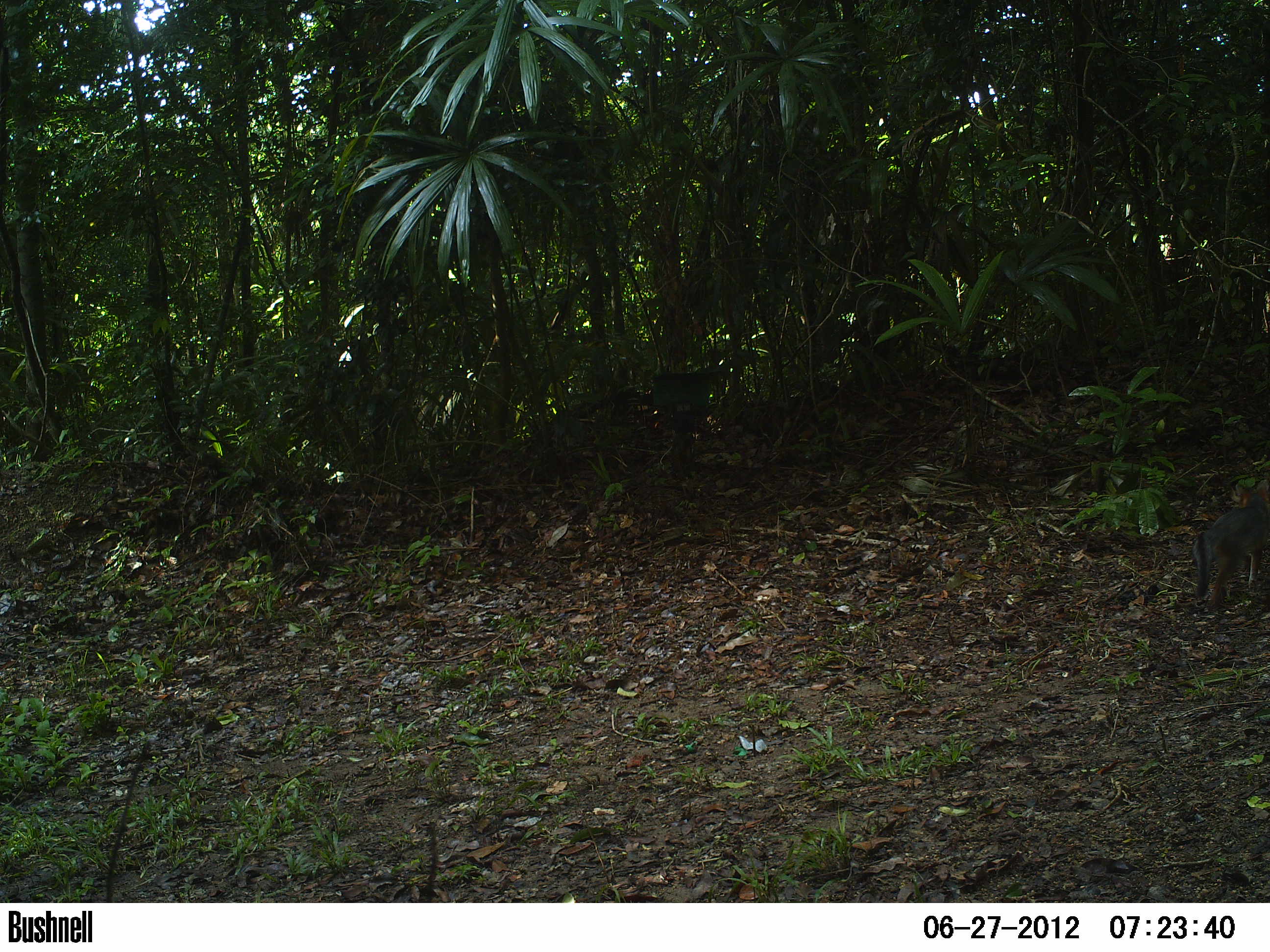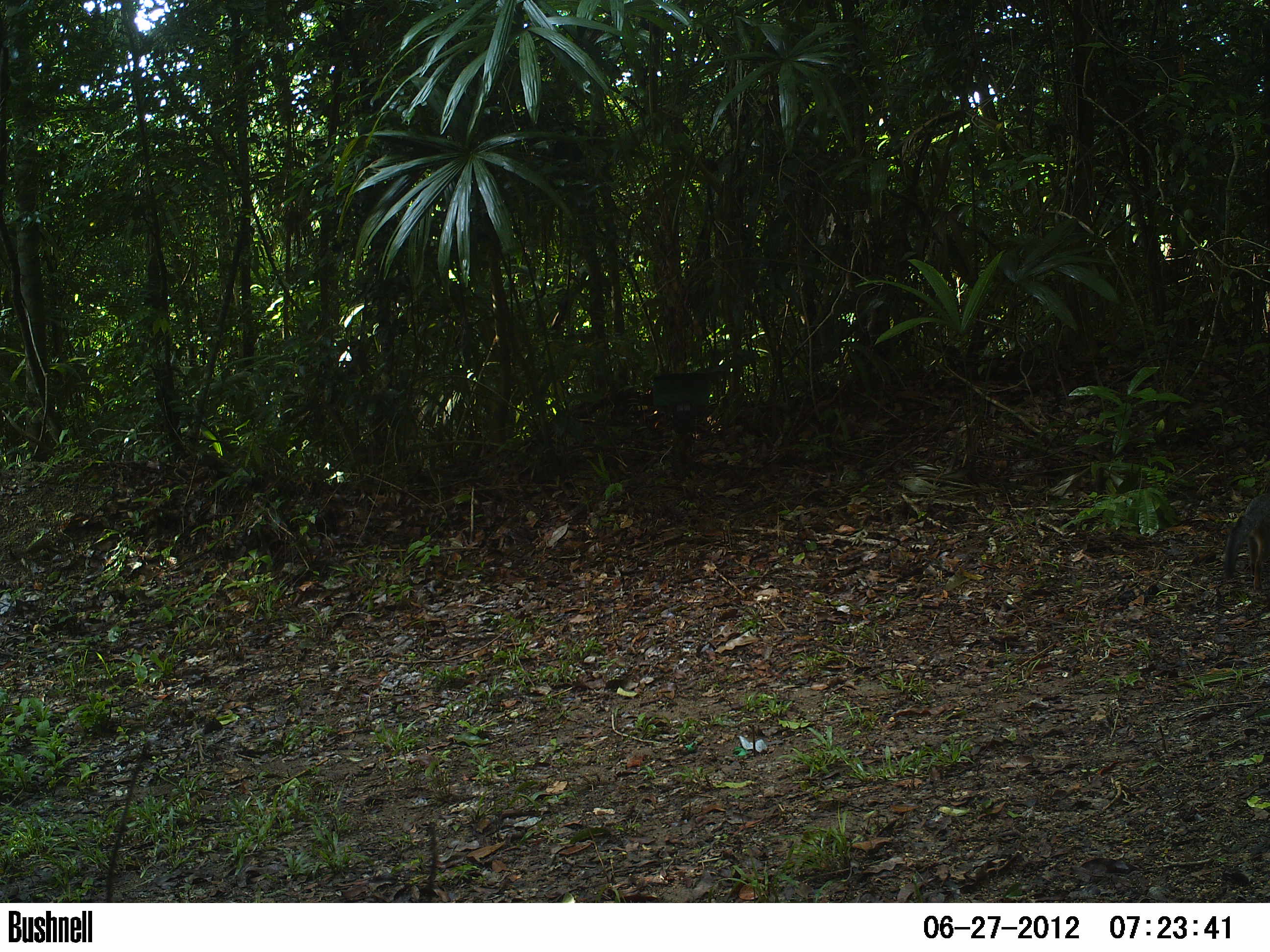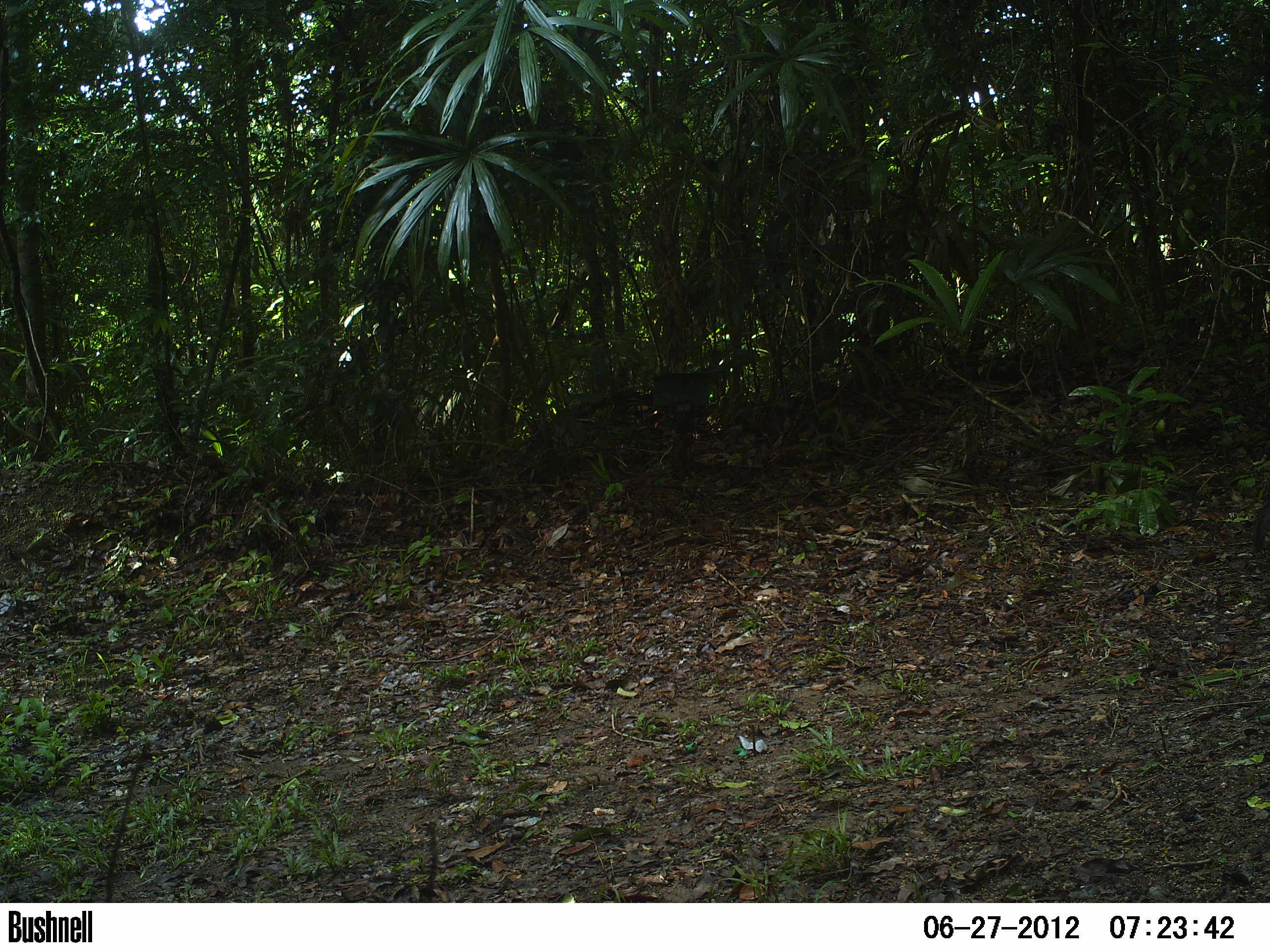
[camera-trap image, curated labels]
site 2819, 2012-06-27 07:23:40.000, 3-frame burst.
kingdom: Animalia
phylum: Chordata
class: Mammalia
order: Carnivora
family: Canidae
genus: Urocyon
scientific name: Urocyon cinereoargenteus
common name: gray fox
Urocyon cinereoargenteus (gray fox), count 1, age adult.